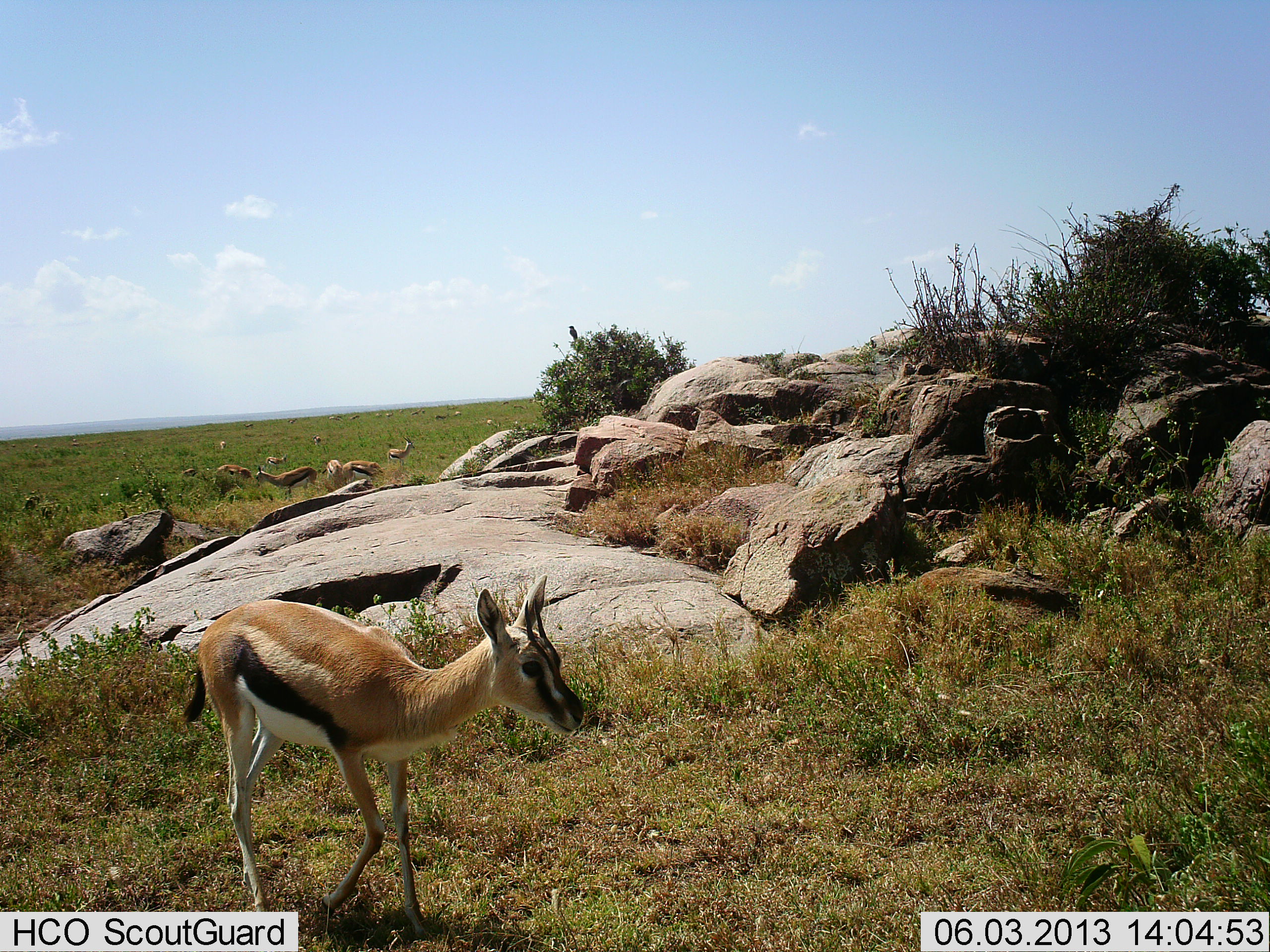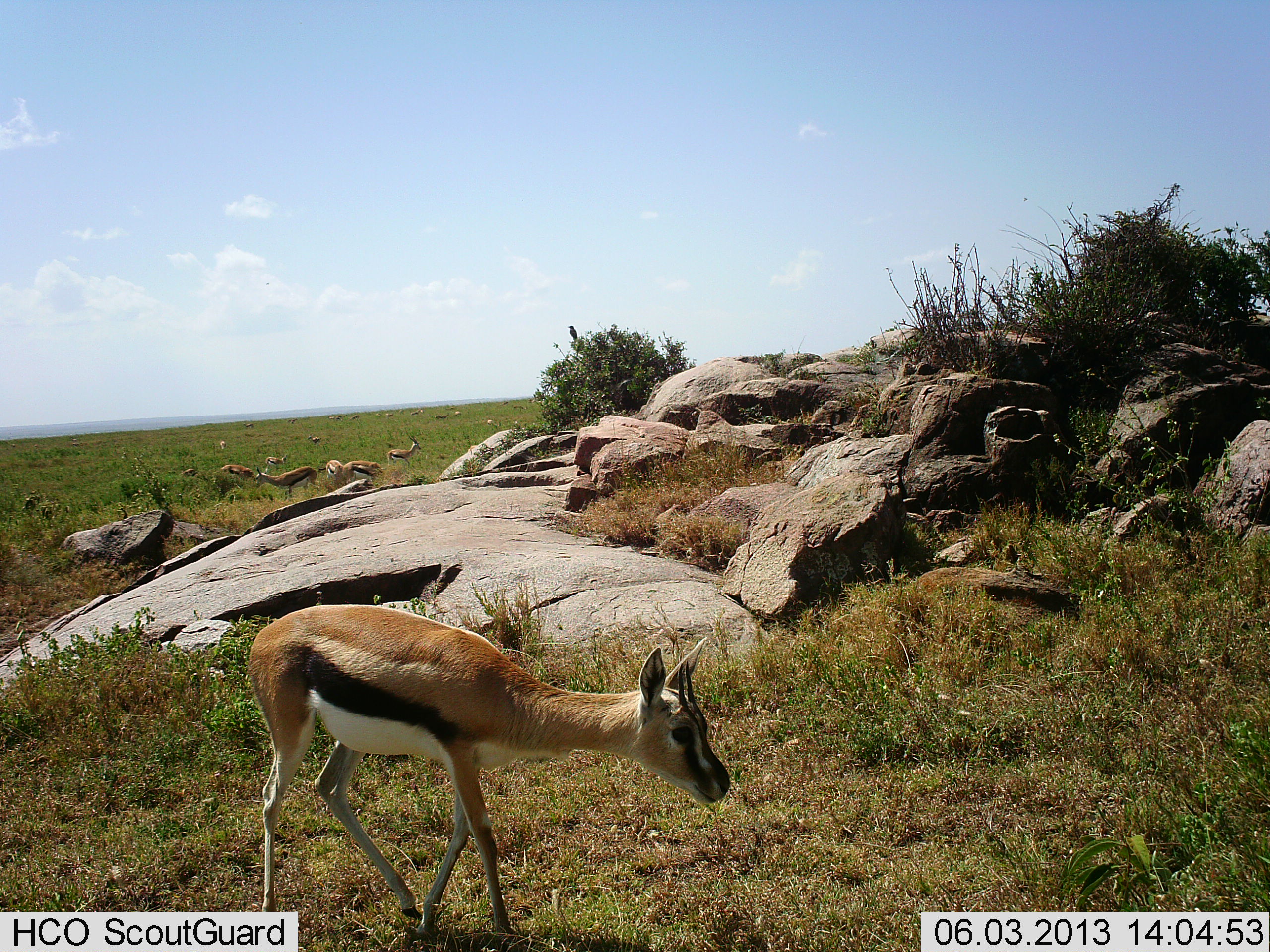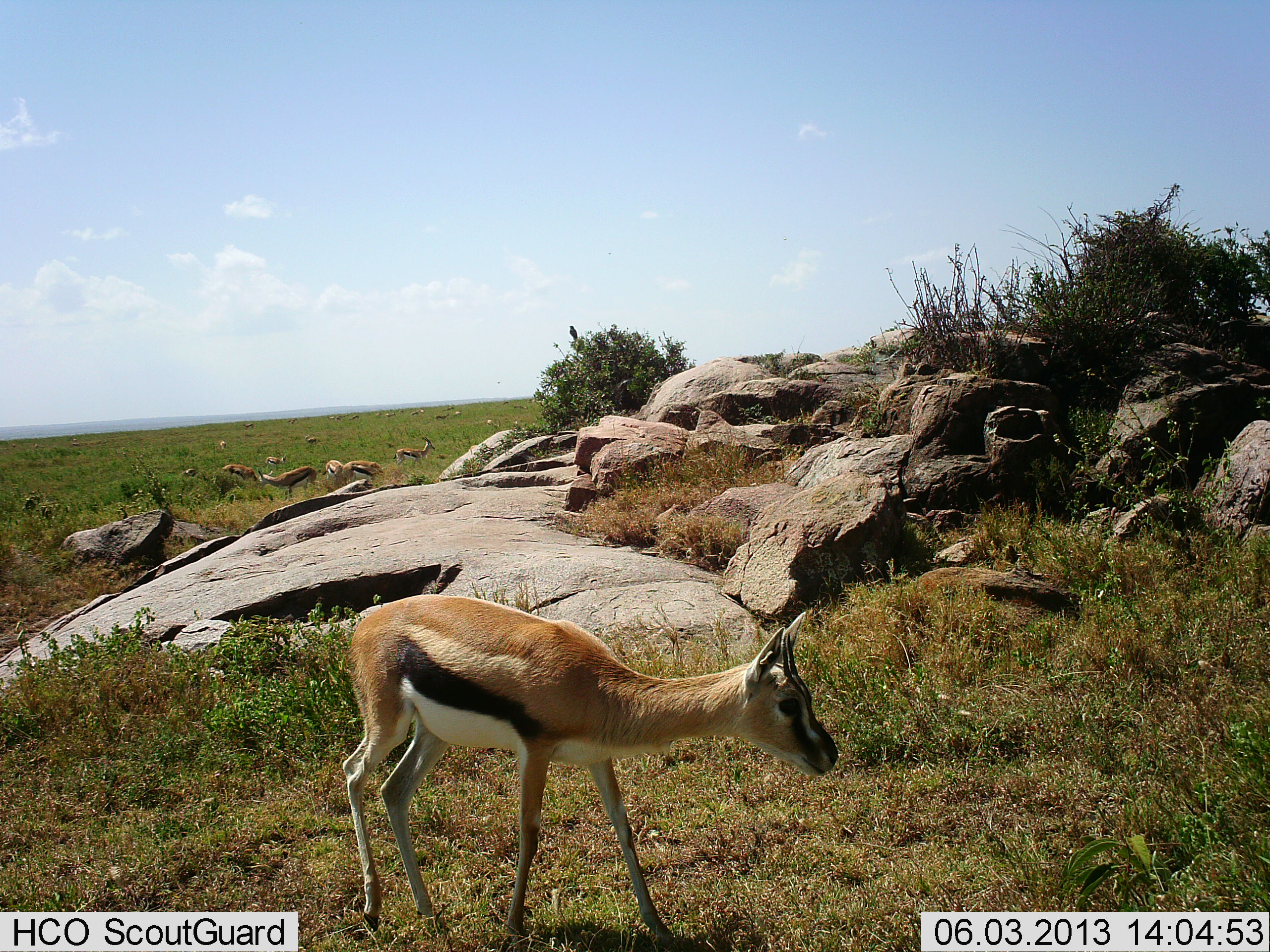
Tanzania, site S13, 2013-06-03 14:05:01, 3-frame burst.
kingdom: Animalia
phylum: Chordata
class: Mammalia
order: Artiodactyla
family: Bovidae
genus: Eudorcas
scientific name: Eudorcas thomsonii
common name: thomson's gazelle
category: gazellethomsons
Gazellethomsons (thomson's gazelle) (Eudorcas thomsonii), count 10. Behavior (volunteer vote fractions): standing 70%, resting 20%, moving 80%, interacting 0%. Young present (vote fraction): 0%. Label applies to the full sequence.